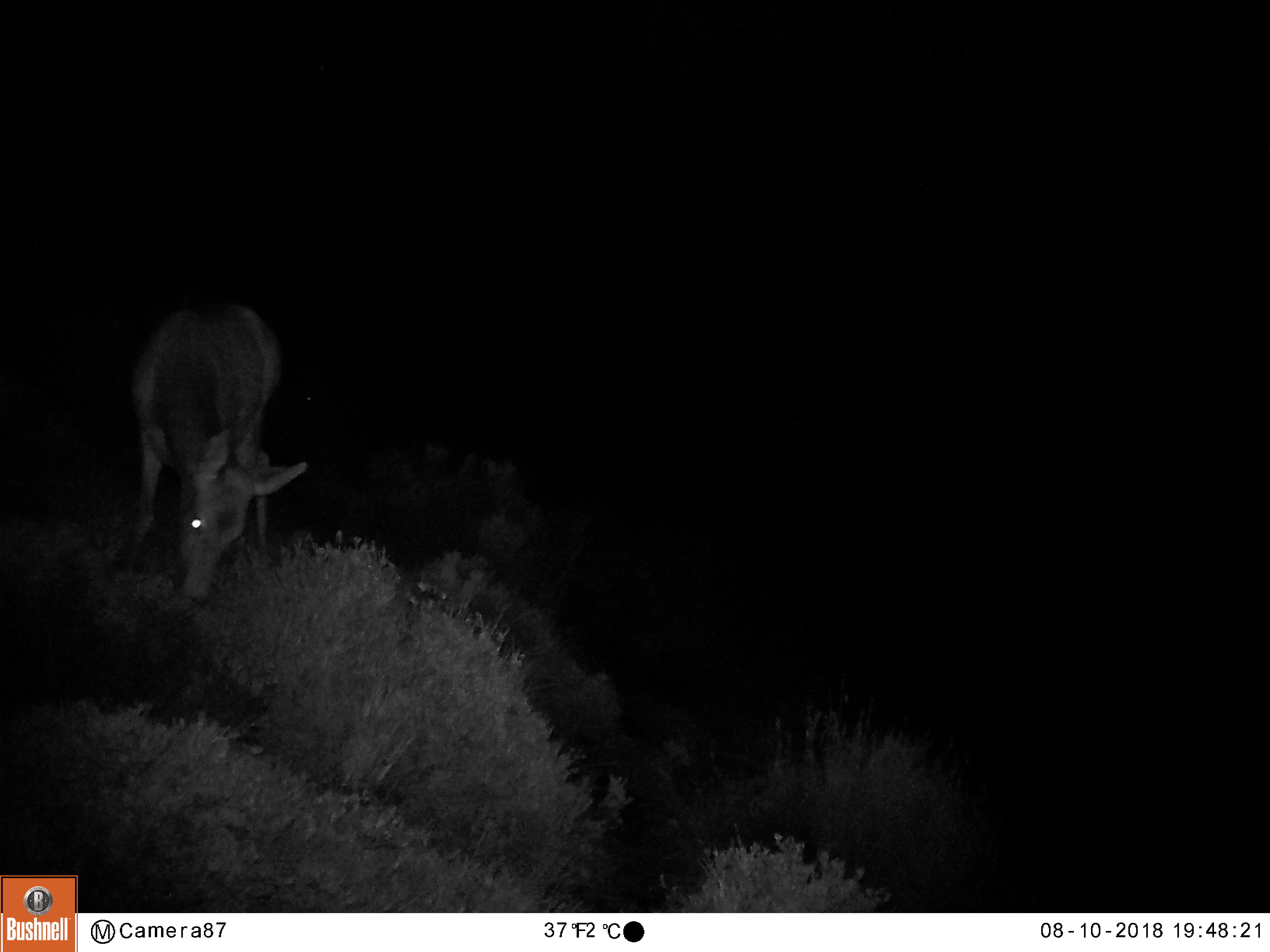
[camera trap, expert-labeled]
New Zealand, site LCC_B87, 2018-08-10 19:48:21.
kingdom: Animalia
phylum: Chordata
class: Mammalia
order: Artiodactyla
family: Cervidae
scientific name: Cervidae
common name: deer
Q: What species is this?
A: Deer (Cervidae).